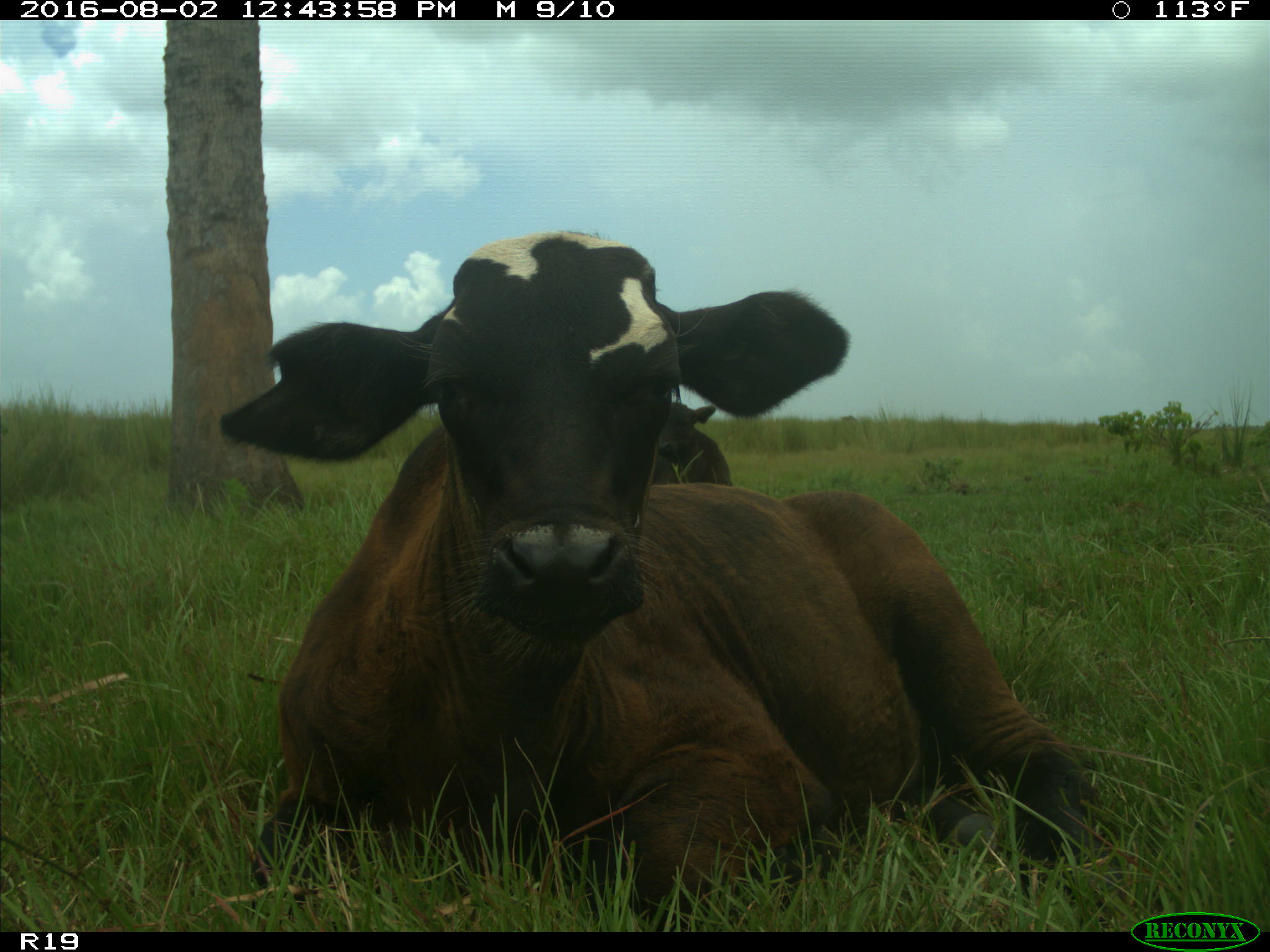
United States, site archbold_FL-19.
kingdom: Animalia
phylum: Chordata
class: Mammalia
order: Artiodactyla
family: Bovidae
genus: Bos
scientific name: Bos taurus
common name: domestic cow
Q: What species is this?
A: Bos taurus (domestic cow).